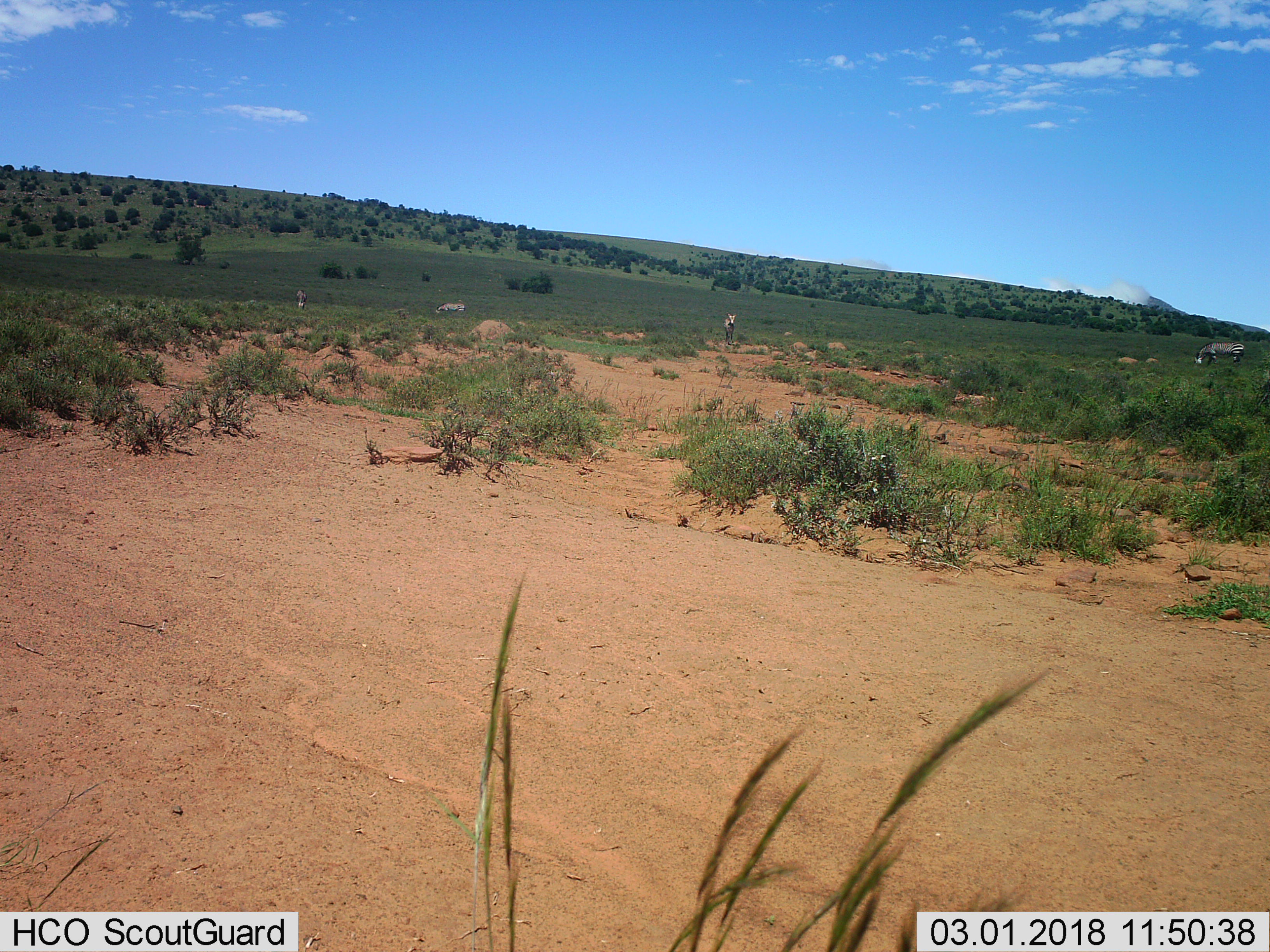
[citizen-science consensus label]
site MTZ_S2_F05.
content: unidentified animal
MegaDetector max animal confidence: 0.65